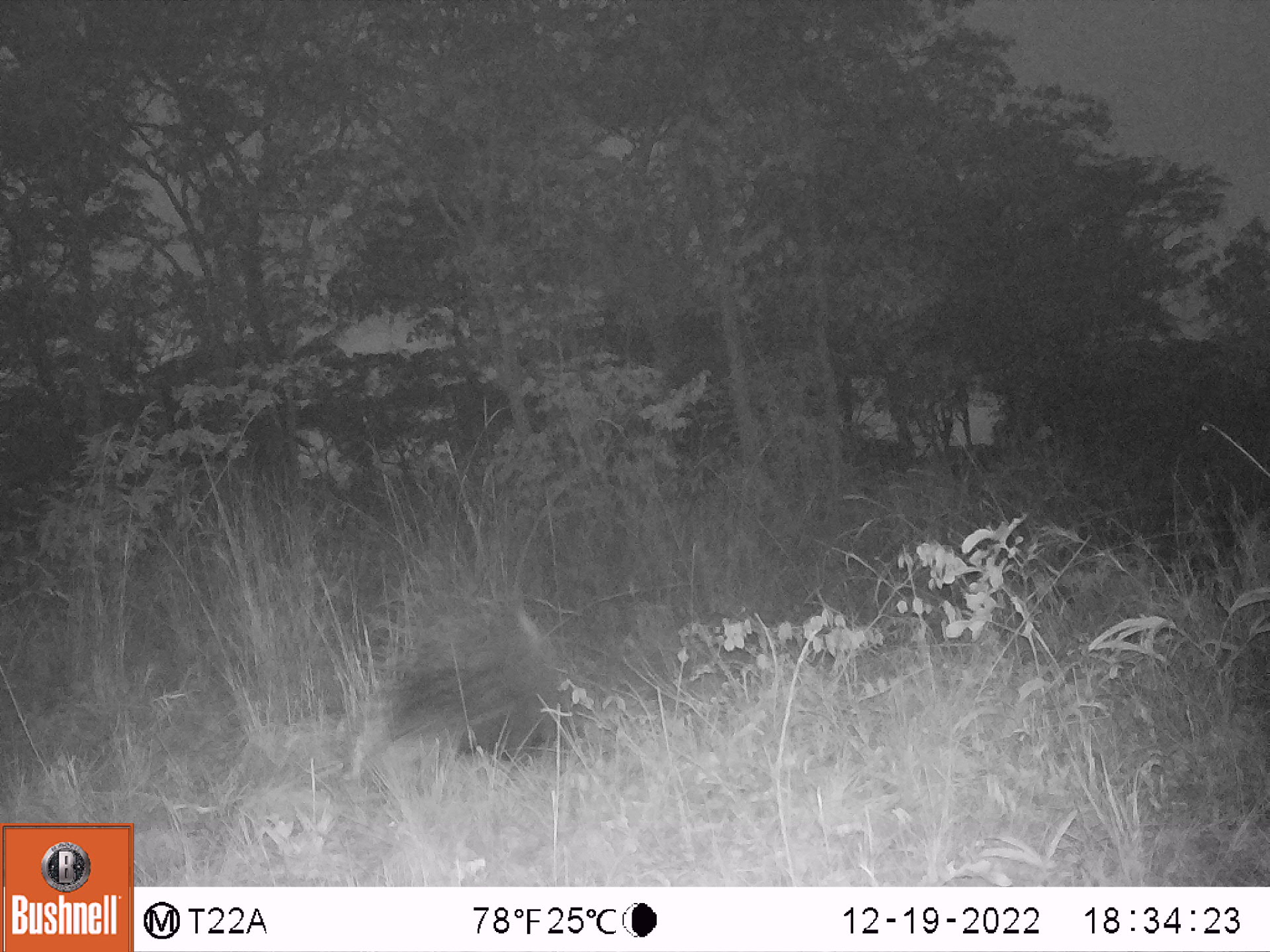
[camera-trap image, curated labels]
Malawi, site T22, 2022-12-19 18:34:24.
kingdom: Animalia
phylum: Chordata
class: Mammalia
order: Rodentia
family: Hystricidae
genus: Hystrix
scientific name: Hystrix africaeaustralis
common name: cape porcupine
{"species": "cape porcupine (Hystrix africaeaustralis)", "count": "1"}